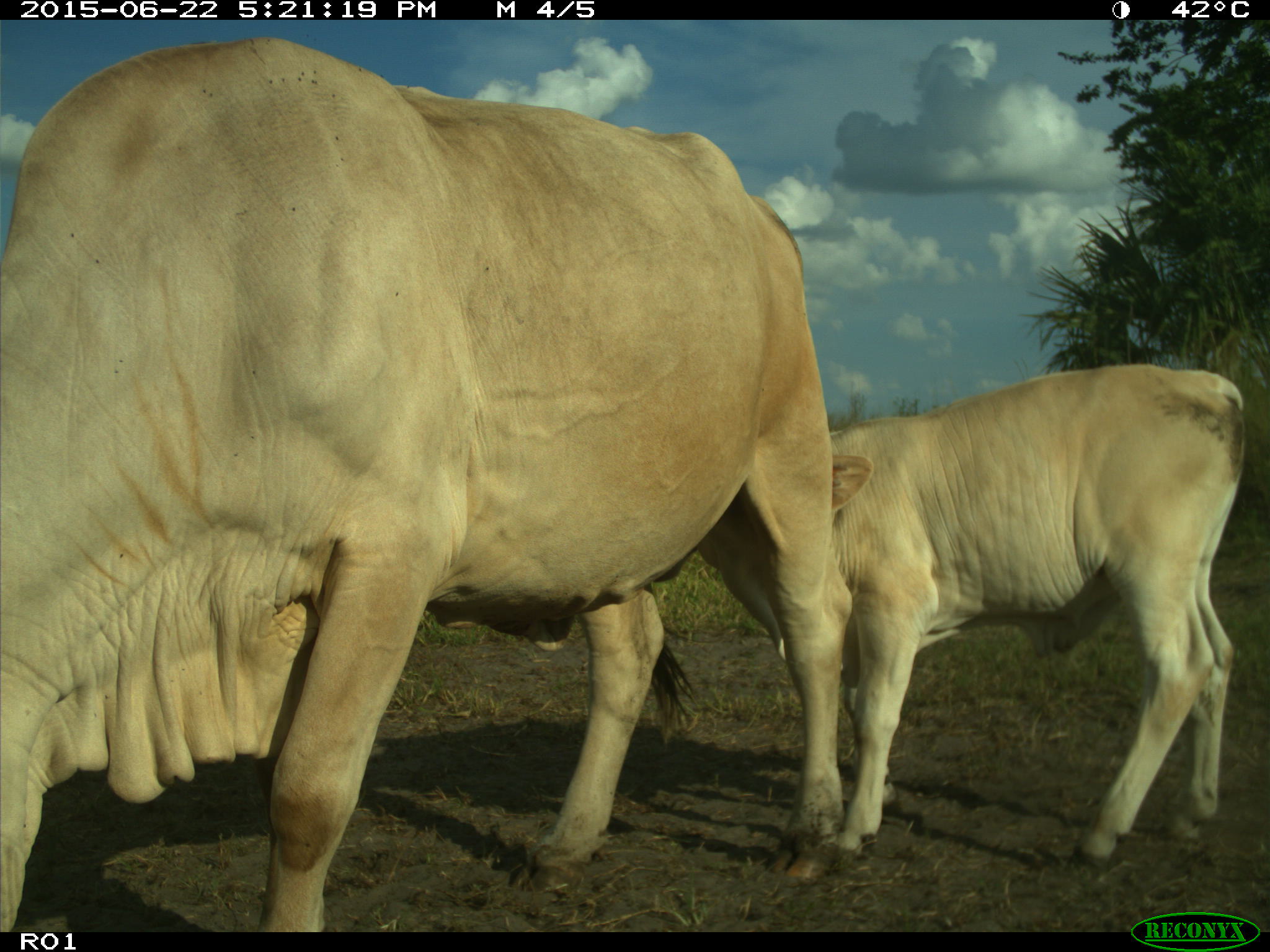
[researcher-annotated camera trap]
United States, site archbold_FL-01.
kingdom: Animalia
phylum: Chordata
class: Mammalia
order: Artiodactyla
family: Bovidae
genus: Bos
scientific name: Bos taurus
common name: domestic cow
Bos taurus (domestic cow).